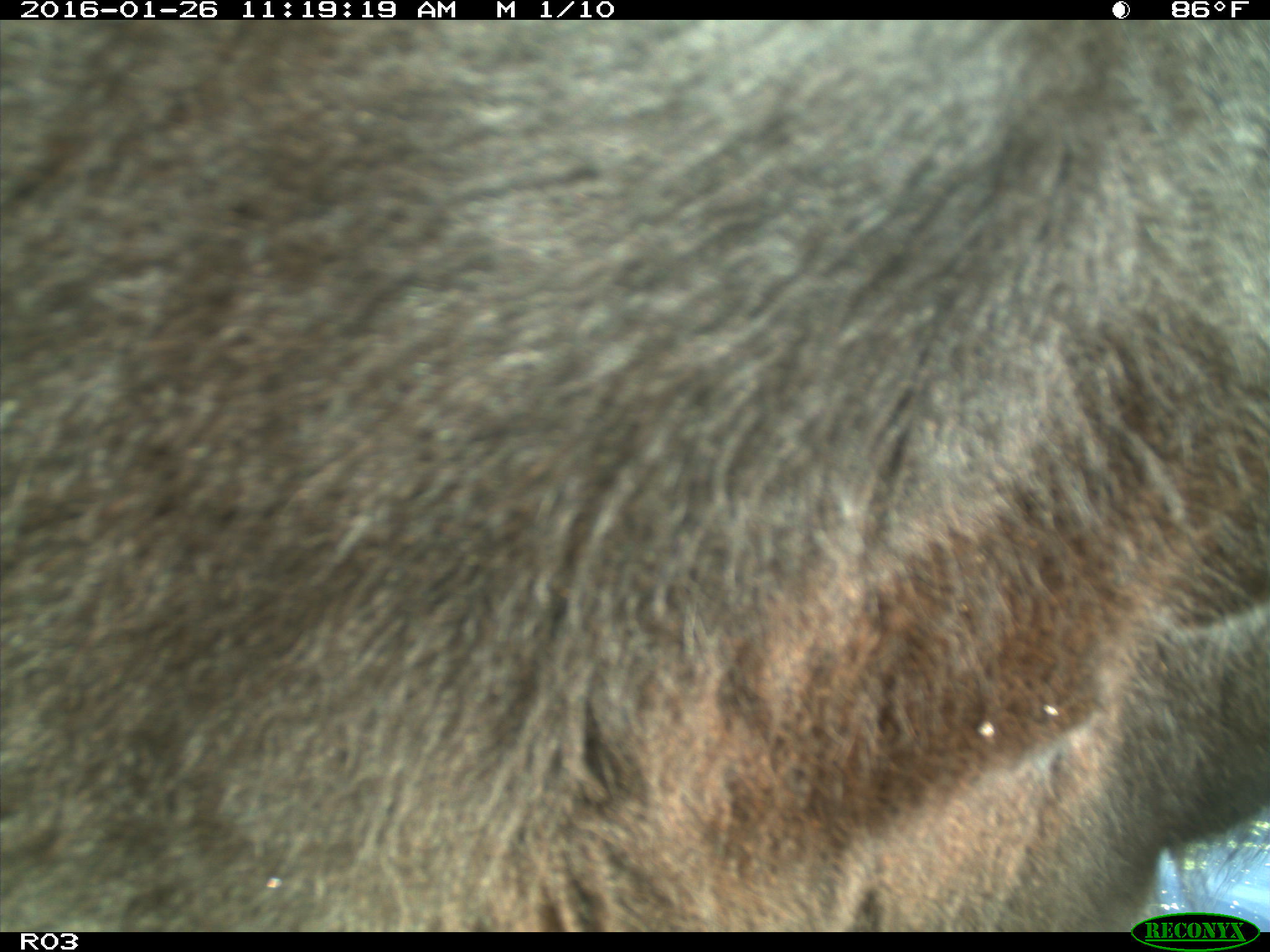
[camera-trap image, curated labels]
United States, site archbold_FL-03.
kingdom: Animalia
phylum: Chordata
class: Mammalia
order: Artiodactyla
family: Bovidae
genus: Bos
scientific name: Bos taurus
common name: domestic cow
Bos taurus (domestic cow).